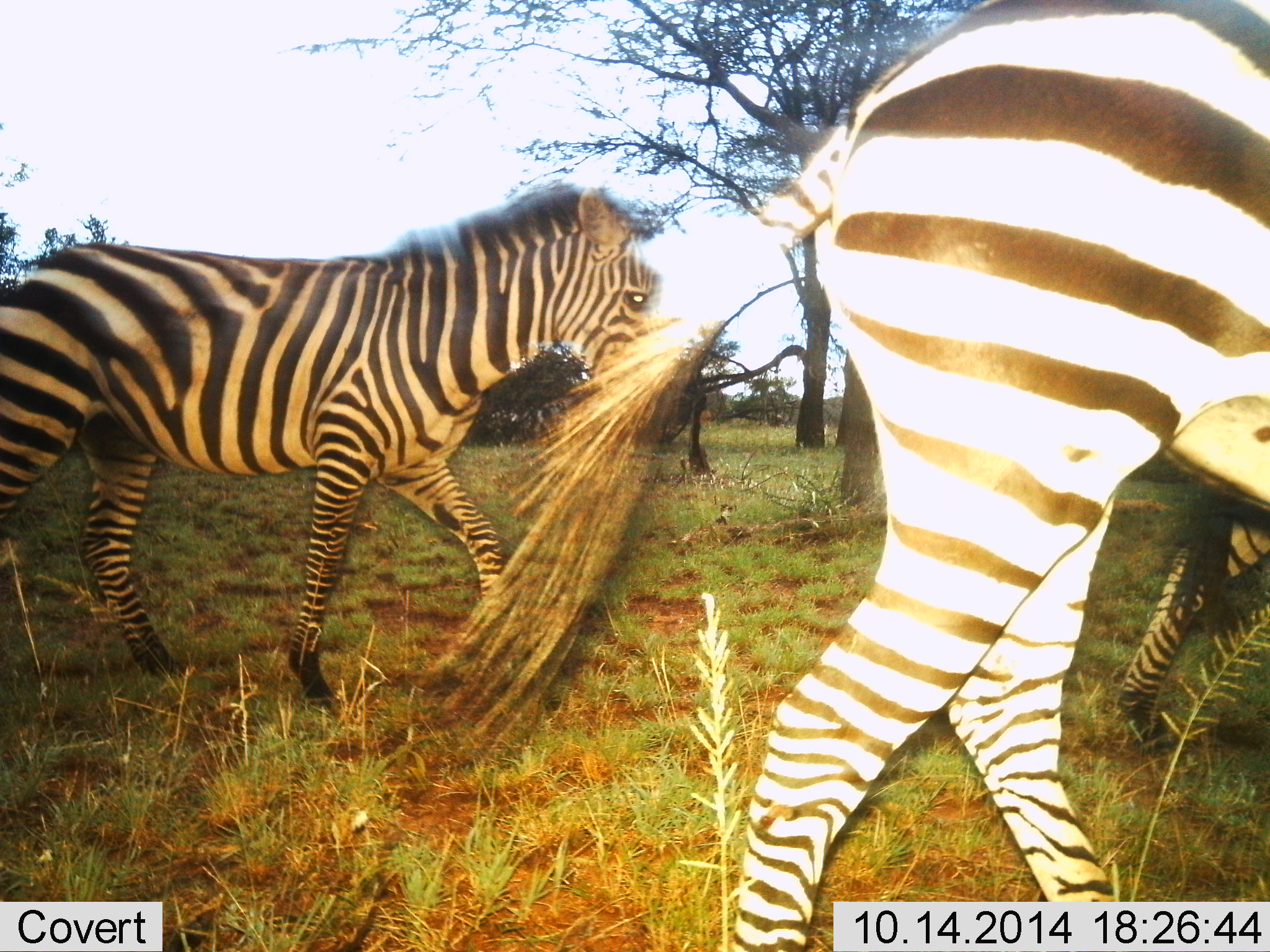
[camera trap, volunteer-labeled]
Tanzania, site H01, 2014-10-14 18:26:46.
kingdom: Animalia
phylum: Chordata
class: Mammalia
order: Perissodactyla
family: Equidae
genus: Equus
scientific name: Equus quagga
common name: plains zebra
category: zebra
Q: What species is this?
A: Zebra (plains zebra) (Equus quagga).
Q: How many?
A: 3.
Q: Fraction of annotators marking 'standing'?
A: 0%.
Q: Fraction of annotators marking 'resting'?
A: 0%.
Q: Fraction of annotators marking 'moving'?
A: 100%.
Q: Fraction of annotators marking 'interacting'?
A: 0%.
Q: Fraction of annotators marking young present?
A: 10%.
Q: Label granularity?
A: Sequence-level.